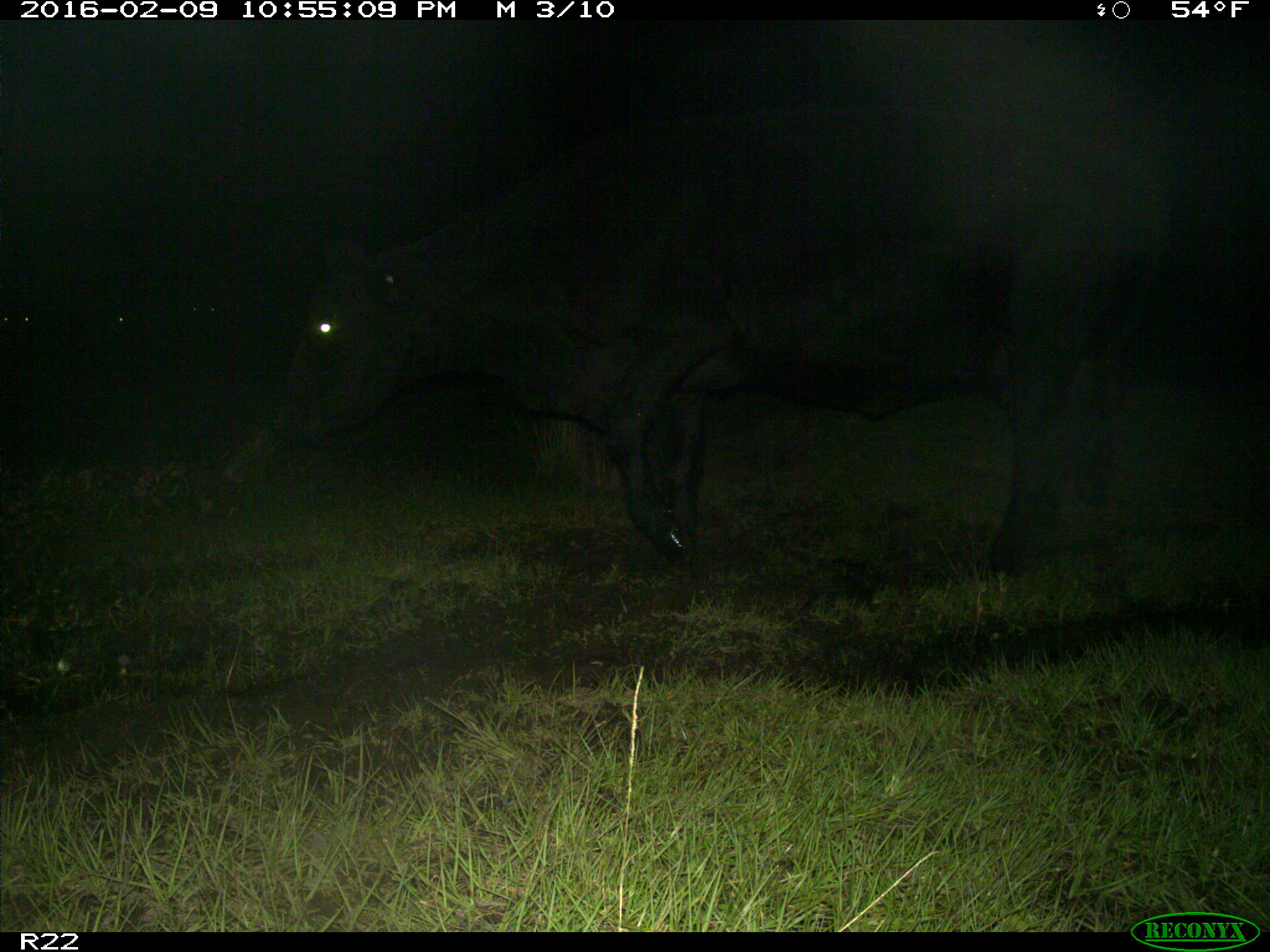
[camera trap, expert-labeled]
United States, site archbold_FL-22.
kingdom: Animalia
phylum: Chordata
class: Mammalia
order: Artiodactyla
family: Bovidae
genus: Bos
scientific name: Bos taurus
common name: domestic cow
Bos taurus (domestic cow).